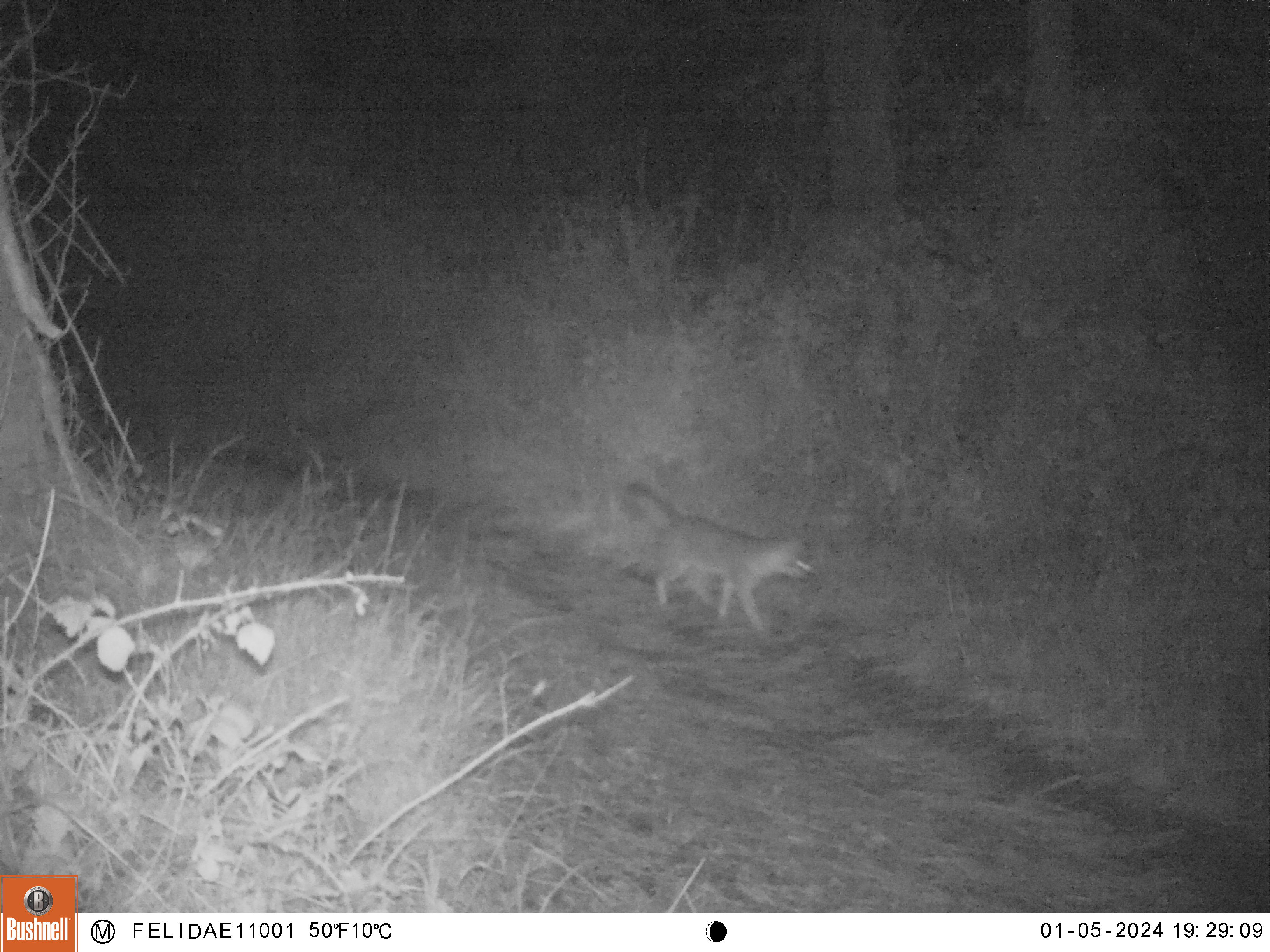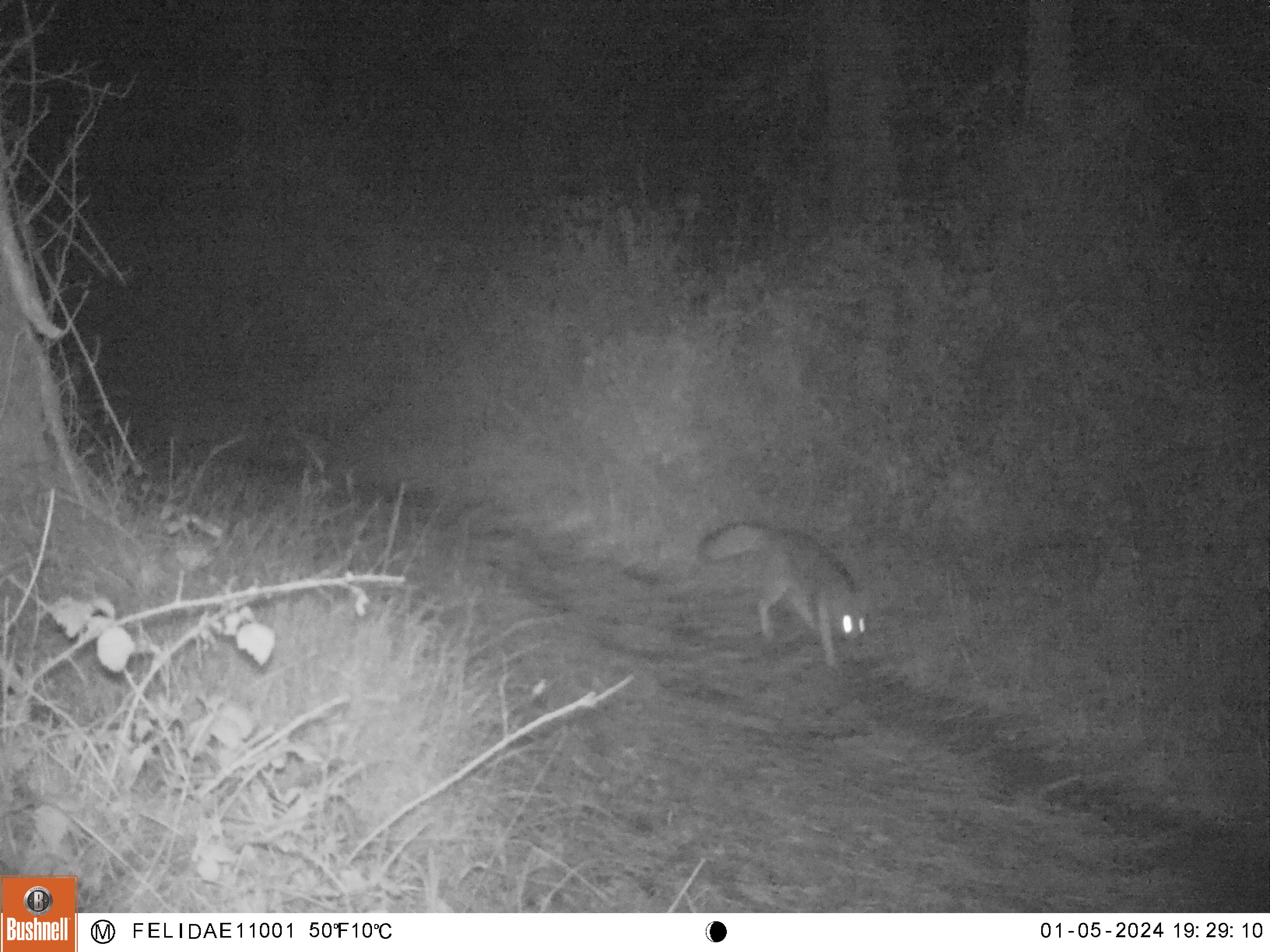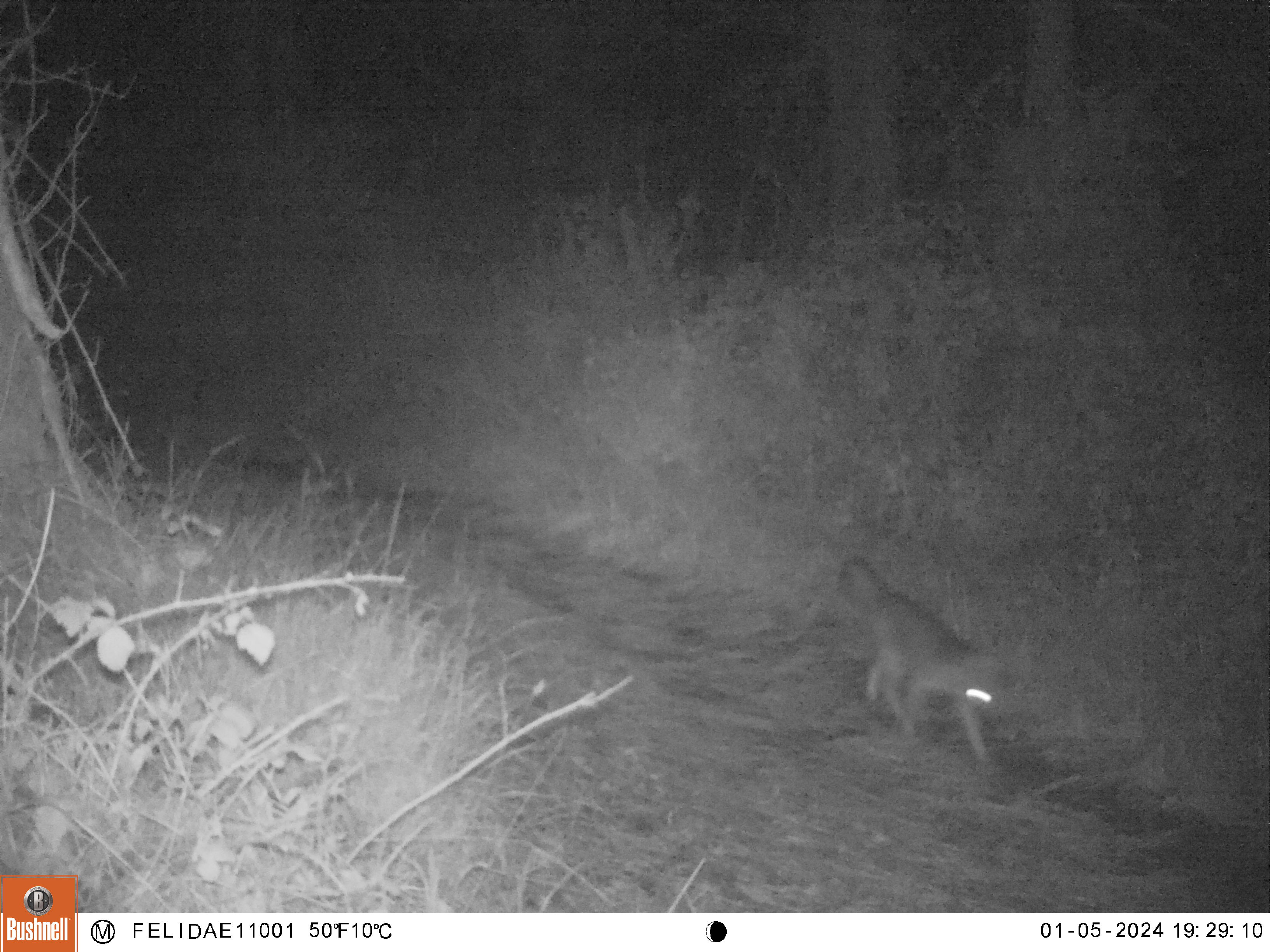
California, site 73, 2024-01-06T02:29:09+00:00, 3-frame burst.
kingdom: Animalia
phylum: Chordata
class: Mammalia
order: Carnivora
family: Canidae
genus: Urocyon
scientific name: Urocyon cinereoargenteus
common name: gray fox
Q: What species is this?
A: Gray fox (Urocyon cinereoargenteus).